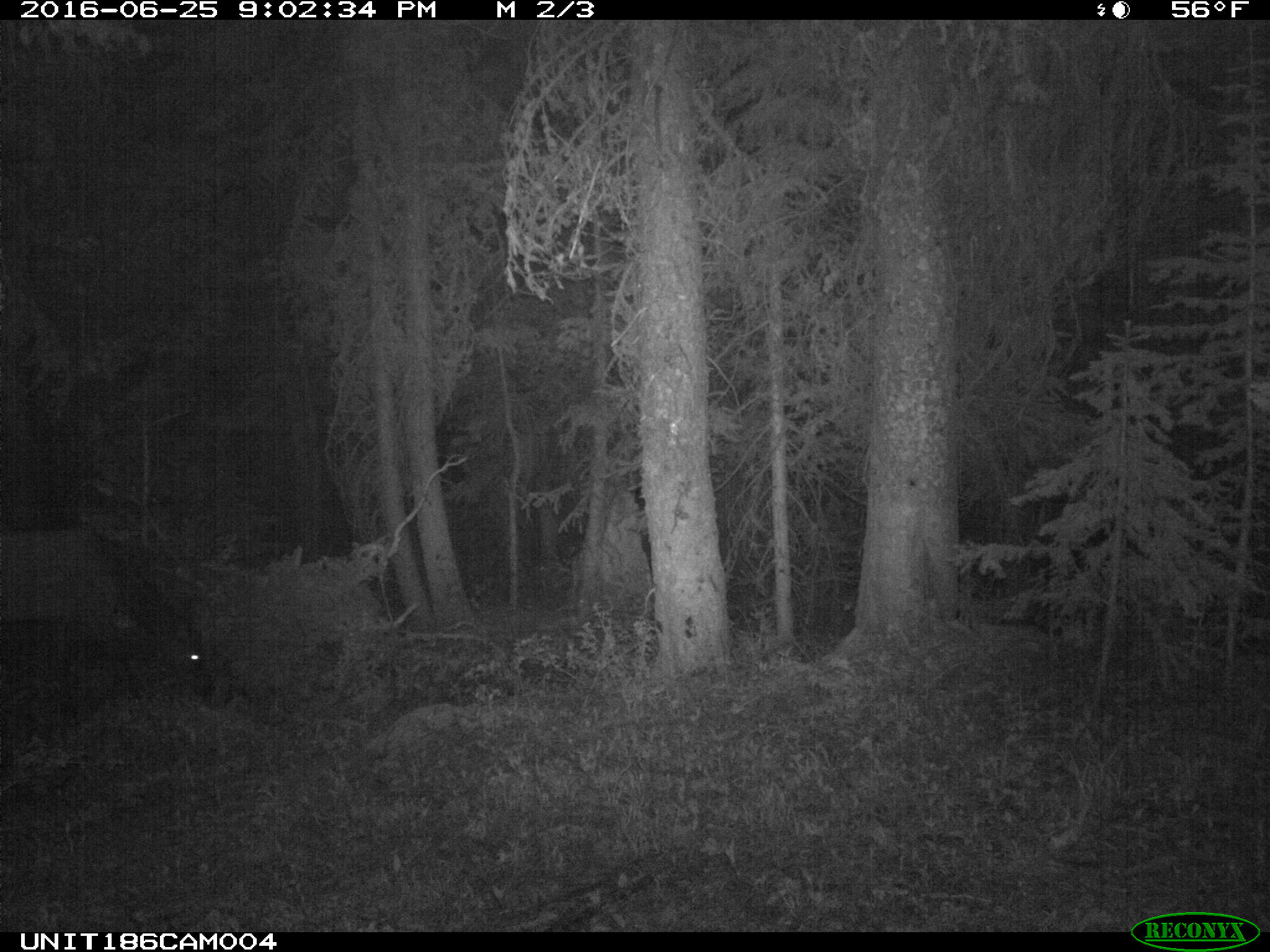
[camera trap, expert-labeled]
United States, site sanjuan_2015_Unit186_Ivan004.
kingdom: Animalia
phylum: Chordata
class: Mammalia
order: Artiodactyla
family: Cervidae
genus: Cervus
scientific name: Cervus elaphus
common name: red deer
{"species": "Cervus elaphus (red deer)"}